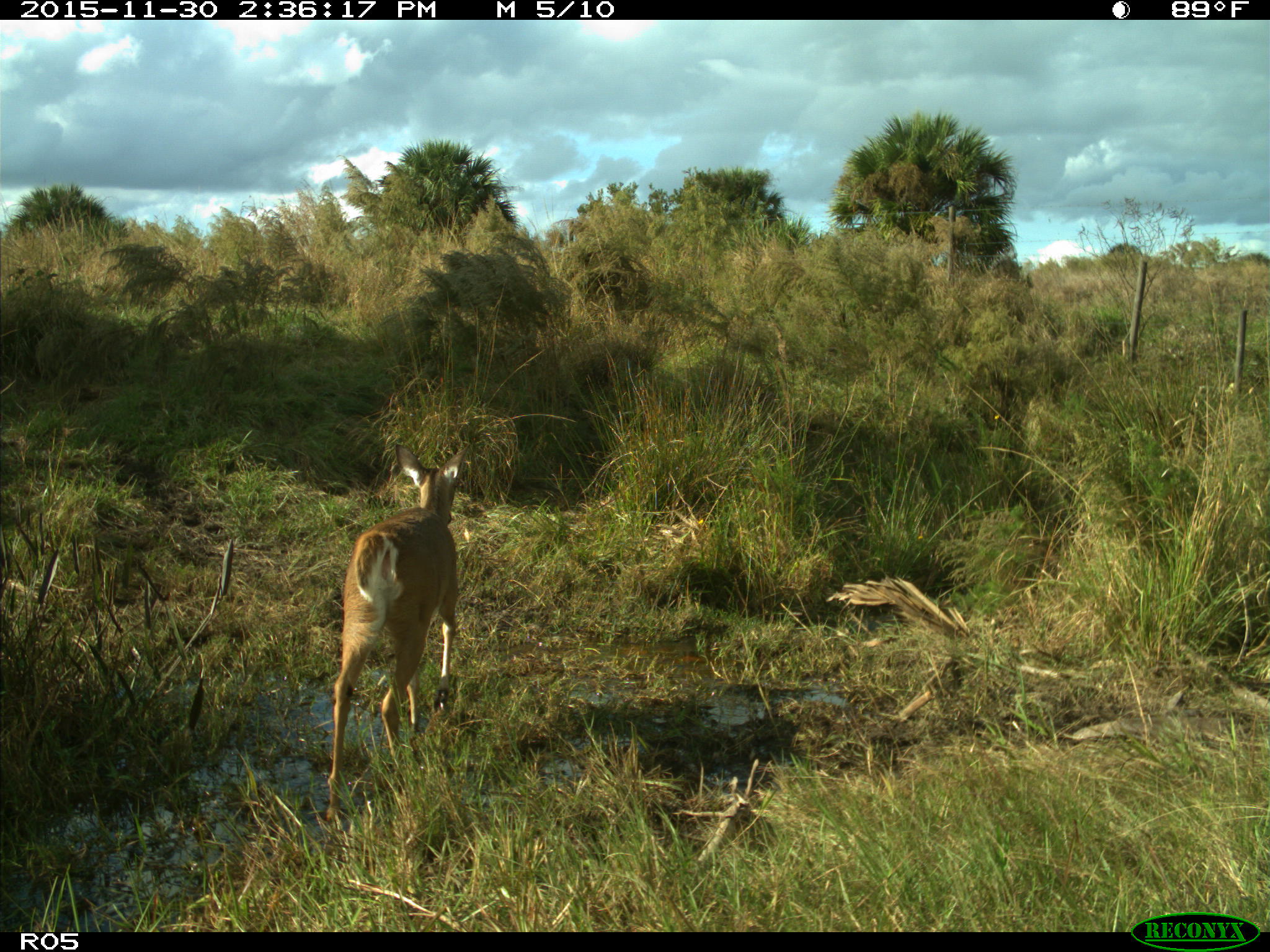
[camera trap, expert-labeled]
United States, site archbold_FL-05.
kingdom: Animalia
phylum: Chordata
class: Mammalia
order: Artiodactyla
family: Cervidae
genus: Odocoileus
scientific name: Odocoileus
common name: deer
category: unidentified deer